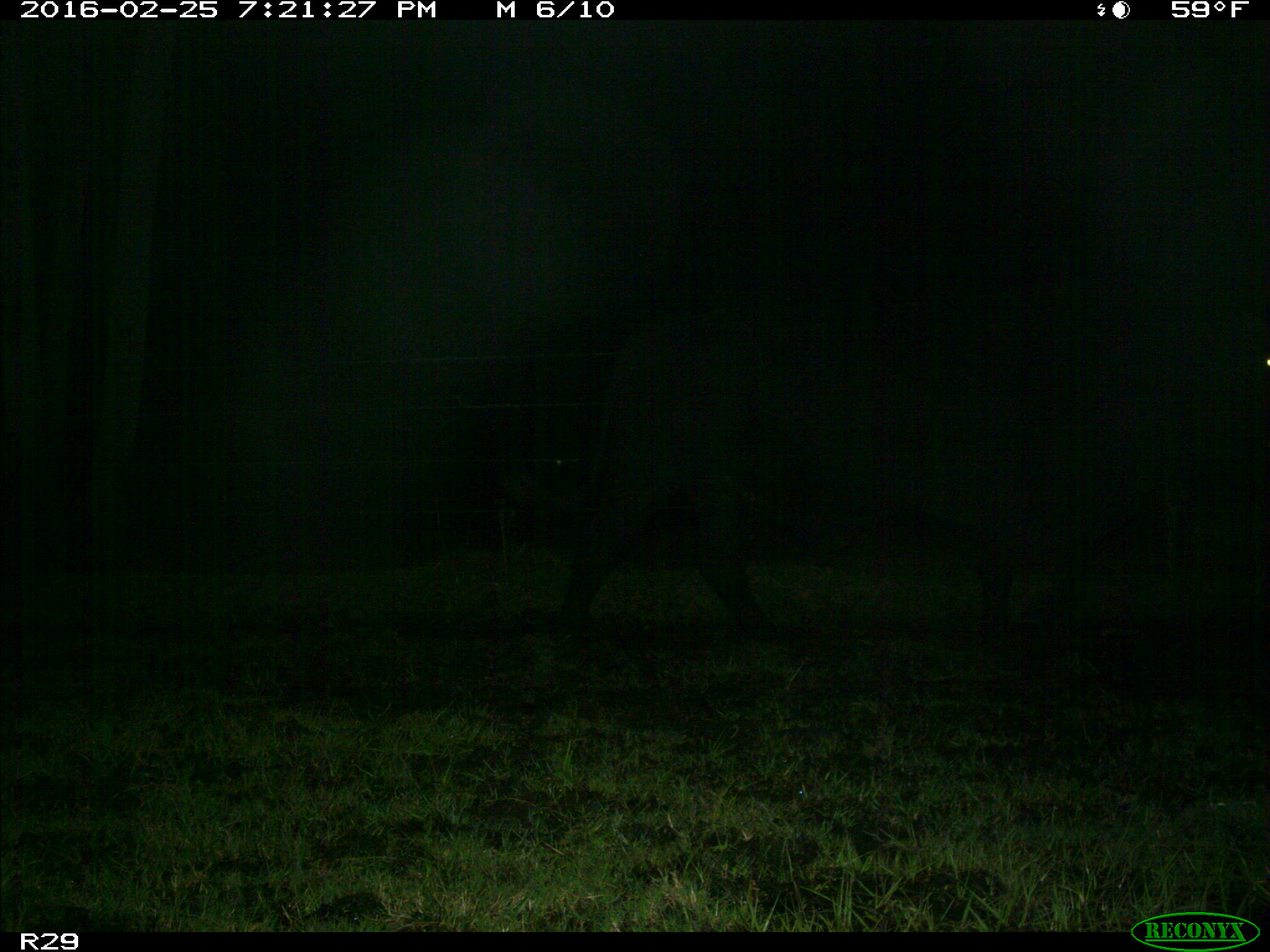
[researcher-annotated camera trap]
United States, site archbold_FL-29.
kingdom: Animalia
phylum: Chordata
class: Mammalia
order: Artiodactyla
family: Bovidae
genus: Bos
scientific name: Bos taurus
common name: domestic cow